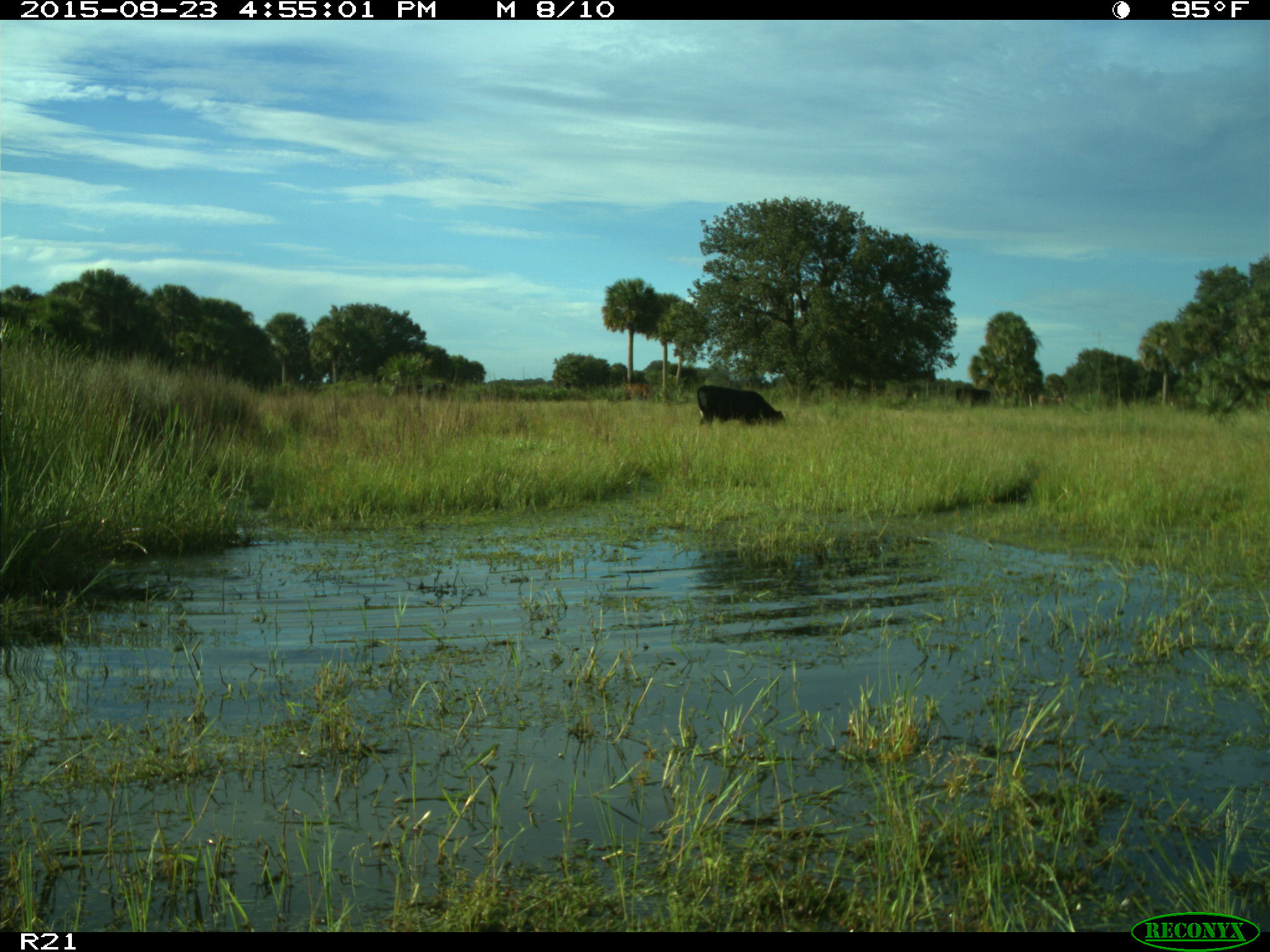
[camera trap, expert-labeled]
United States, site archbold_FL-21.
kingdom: Animalia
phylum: Chordata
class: Mammalia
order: Artiodactyla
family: Bovidae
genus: Bos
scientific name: Bos taurus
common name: domestic cow